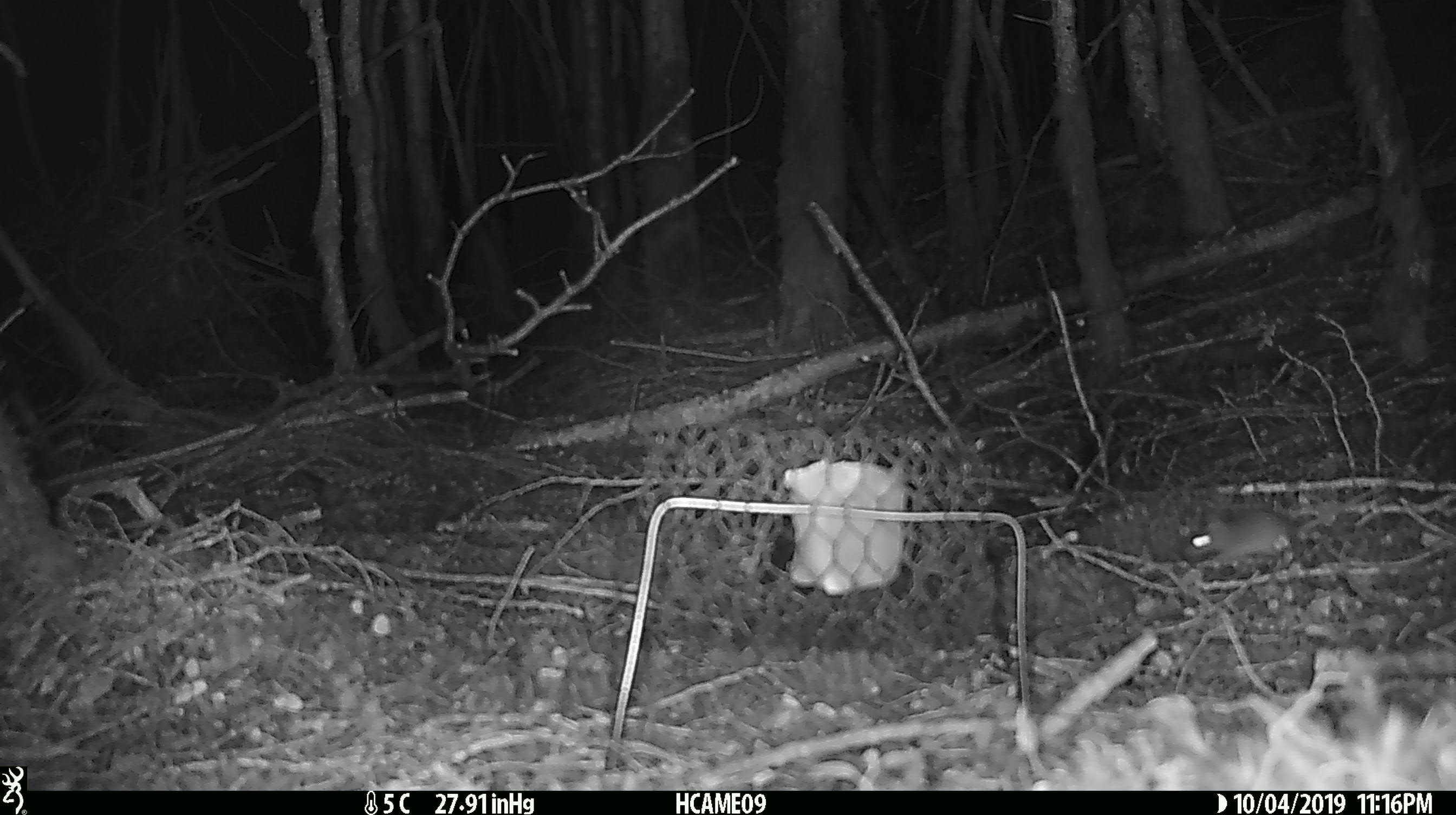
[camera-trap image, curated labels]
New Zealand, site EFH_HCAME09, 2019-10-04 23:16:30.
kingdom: Animalia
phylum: Chordata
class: Mammalia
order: Rodentia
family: Muridae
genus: Mus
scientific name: Mus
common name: mouse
Mouse (Mus).